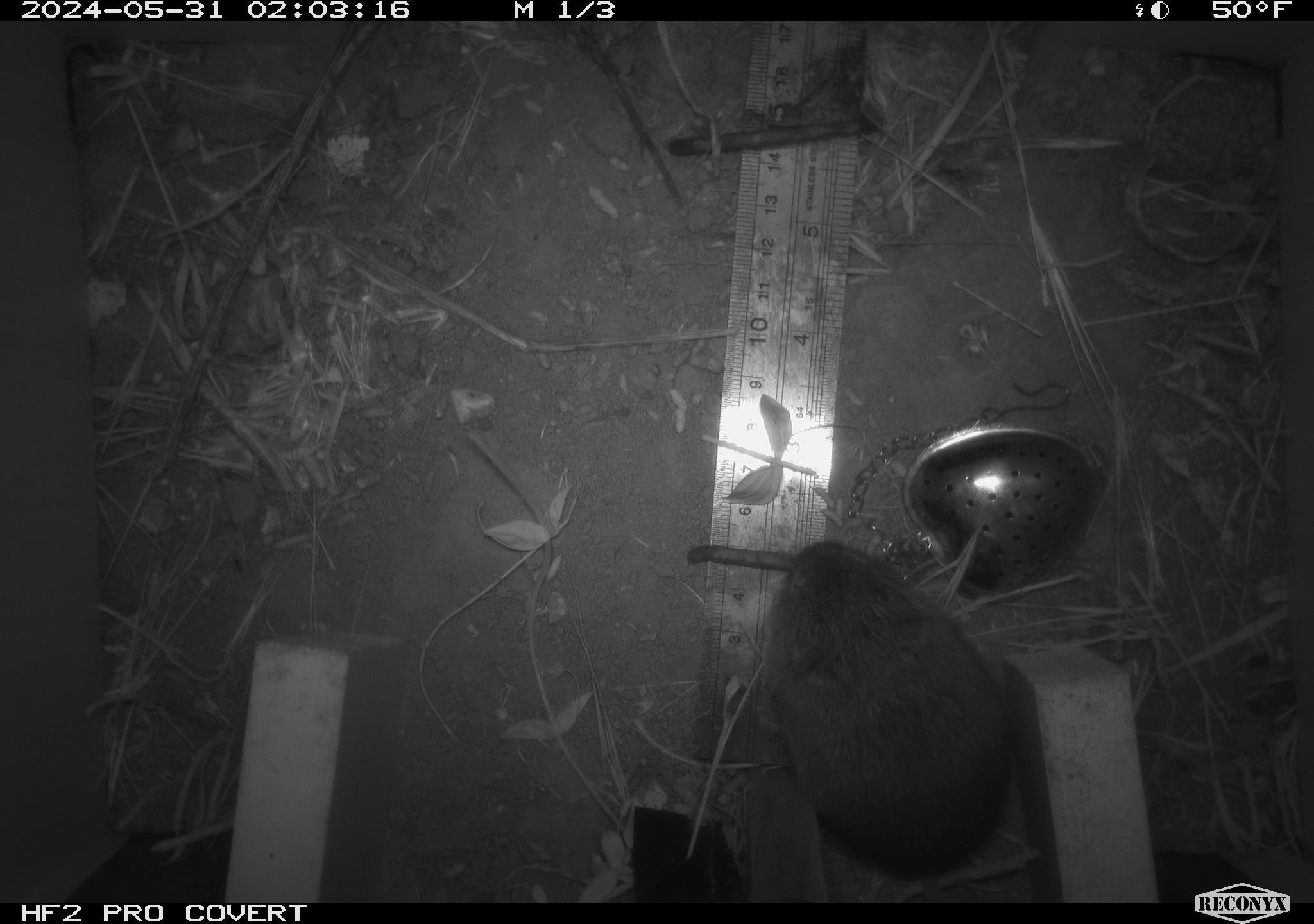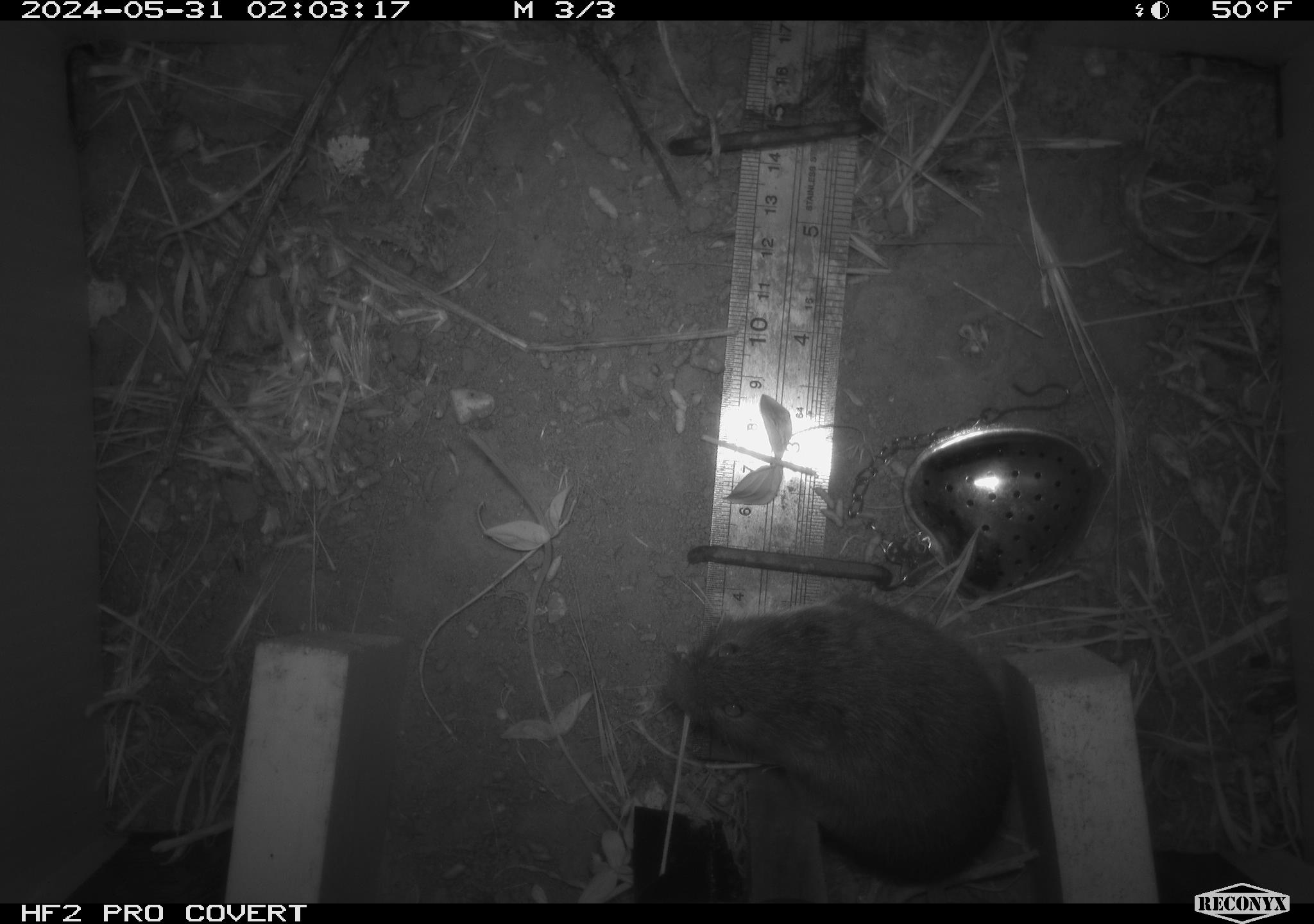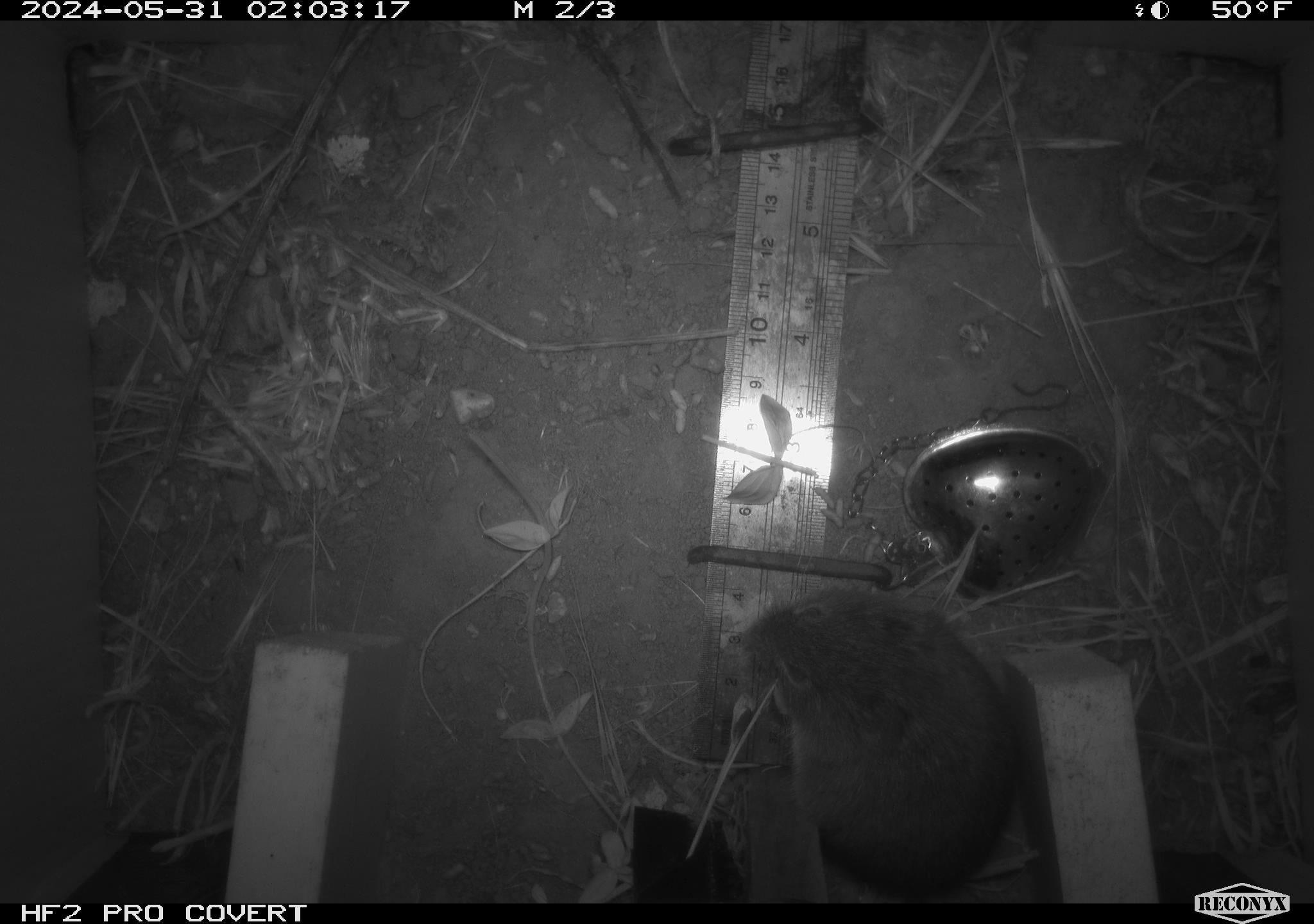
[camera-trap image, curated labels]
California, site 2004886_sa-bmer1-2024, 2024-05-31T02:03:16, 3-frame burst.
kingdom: Animalia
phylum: Chordata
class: Mammalia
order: Rodentia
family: Cricetidae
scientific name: Arvicolinae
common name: voles, lemmings, and muskrats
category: arvicolinae subfamily